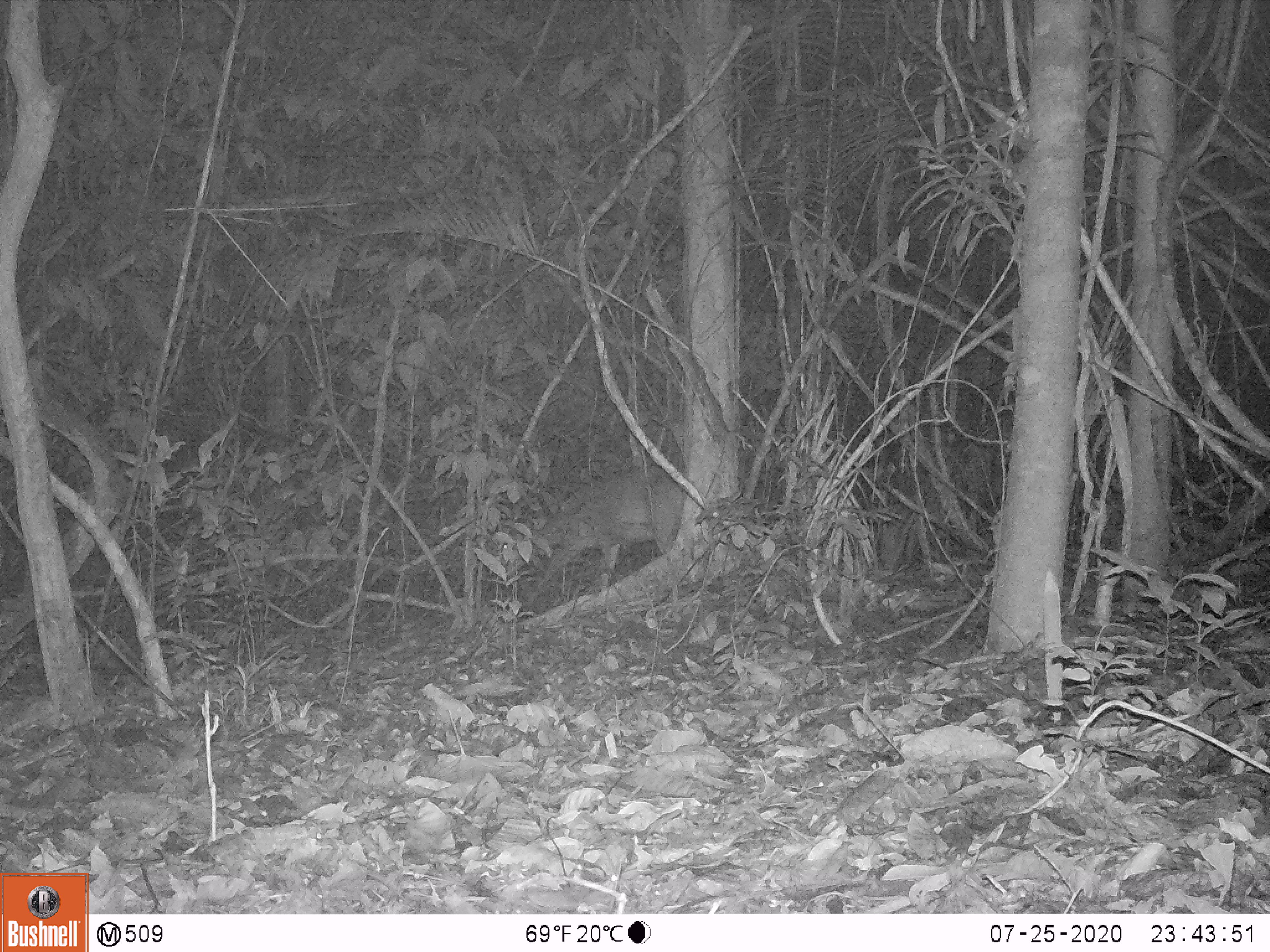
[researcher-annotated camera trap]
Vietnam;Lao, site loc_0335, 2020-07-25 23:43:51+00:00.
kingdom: Animalia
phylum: Chordata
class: Mammalia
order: Artiodactyla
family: Cervidae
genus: Muntiacus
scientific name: Muntiacus vuquangensis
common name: large-antlered muntjac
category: large antlered muntjac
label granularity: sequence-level